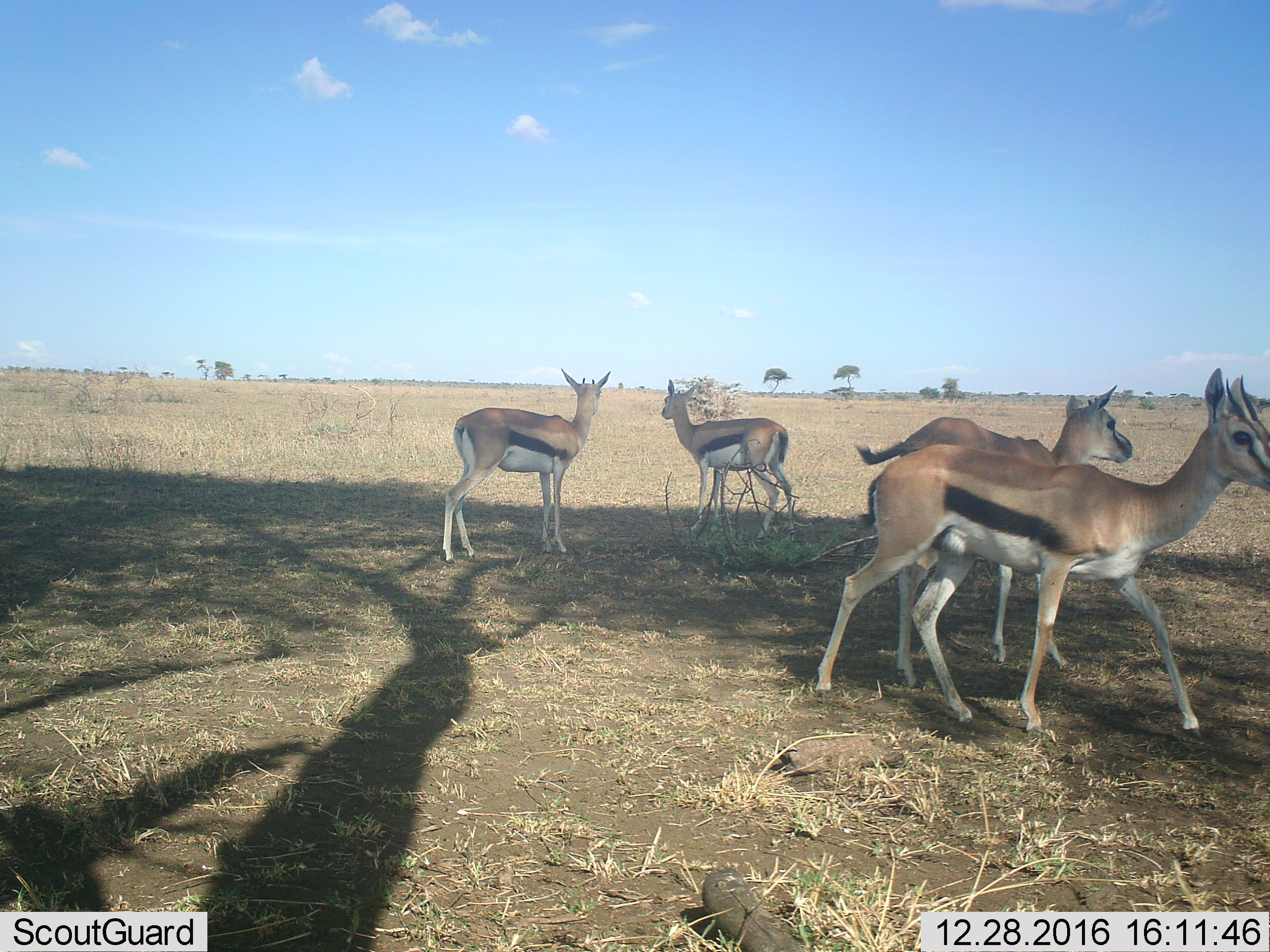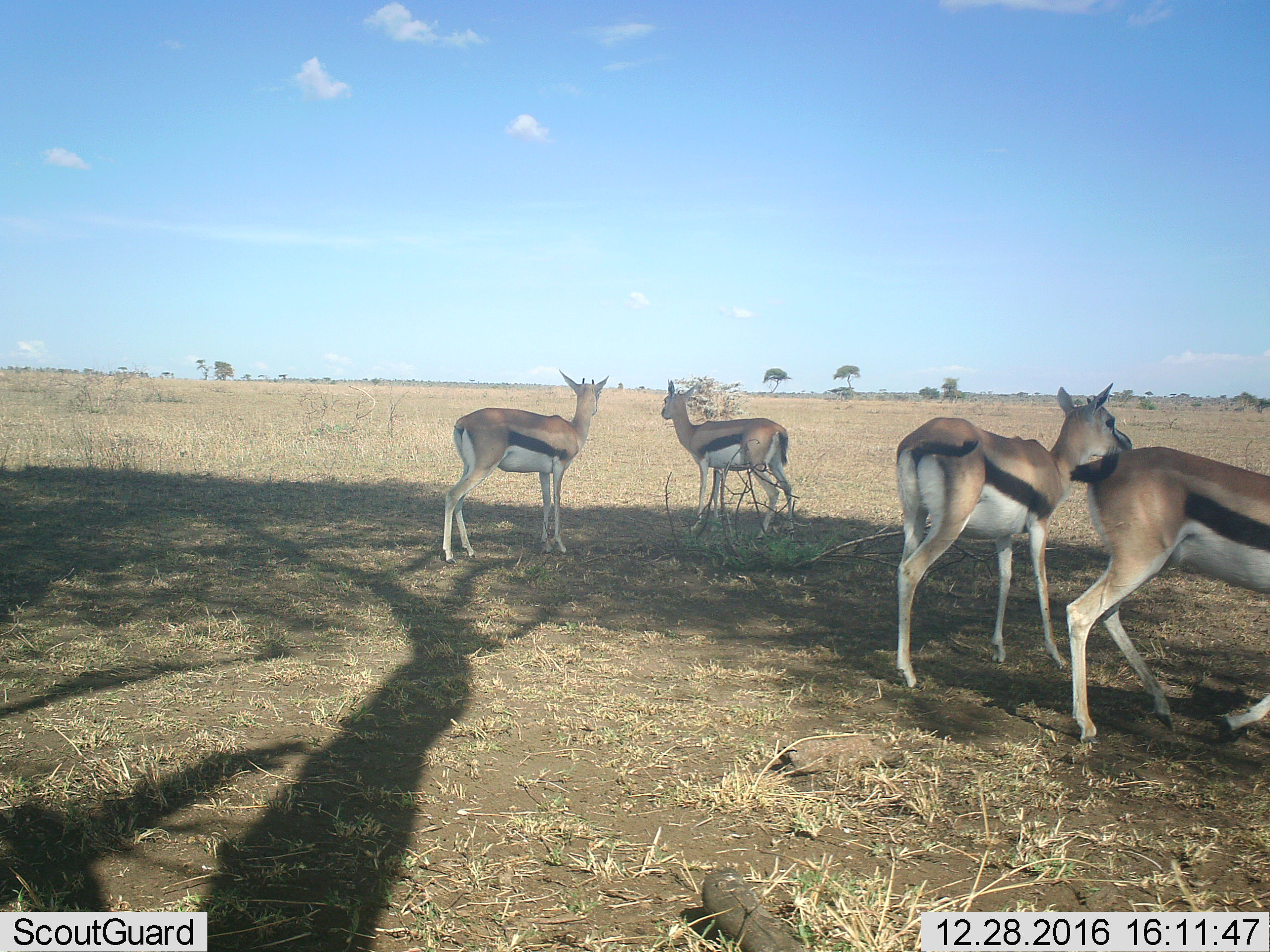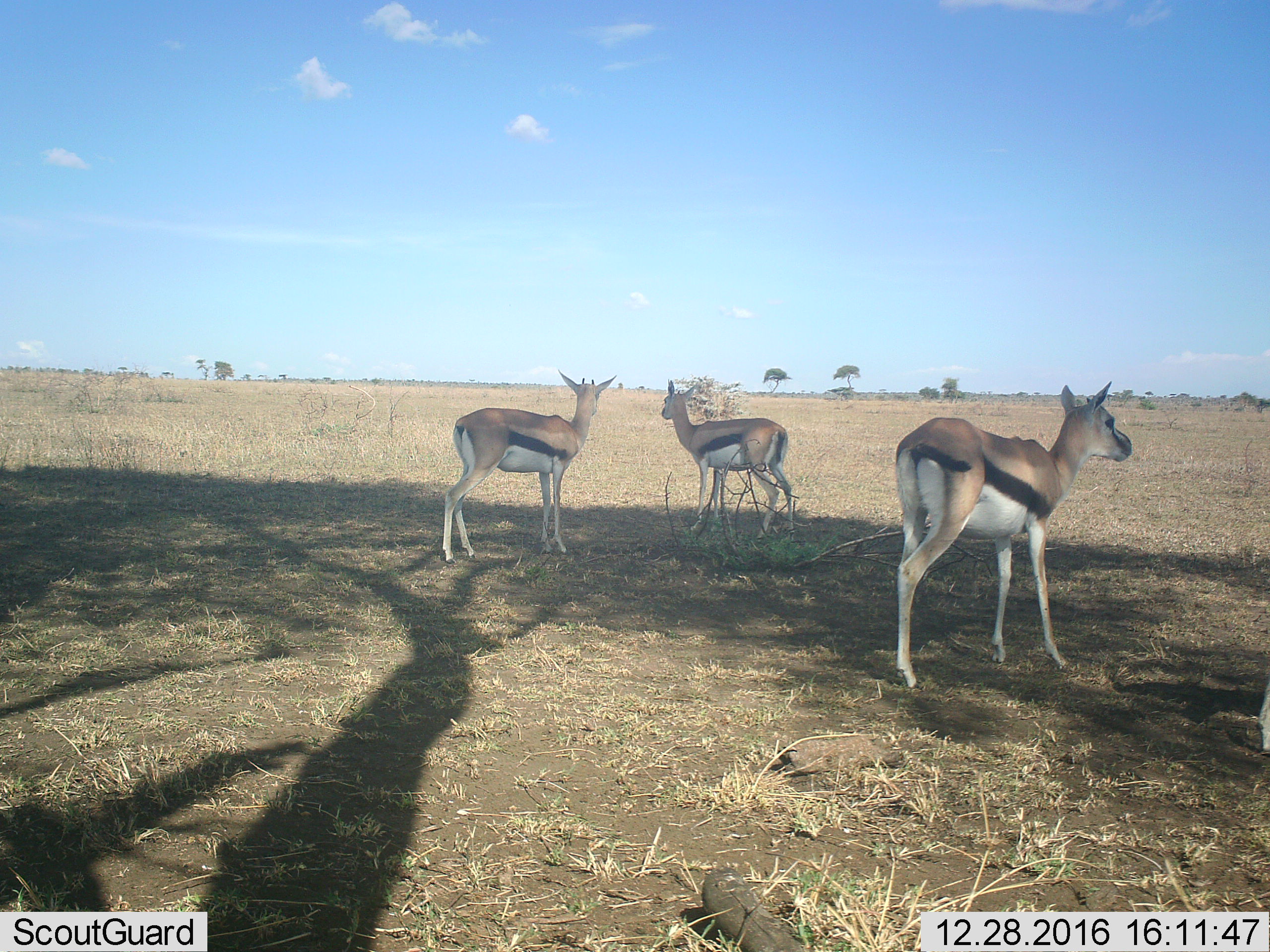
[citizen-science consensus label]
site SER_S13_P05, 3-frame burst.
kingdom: Animalia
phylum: Chordata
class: Mammalia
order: Artiodactyla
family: Bovidae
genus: Eudorcas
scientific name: Eudorcas thomsonii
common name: thomson's gazelle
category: gazellethomsons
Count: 4.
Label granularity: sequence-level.